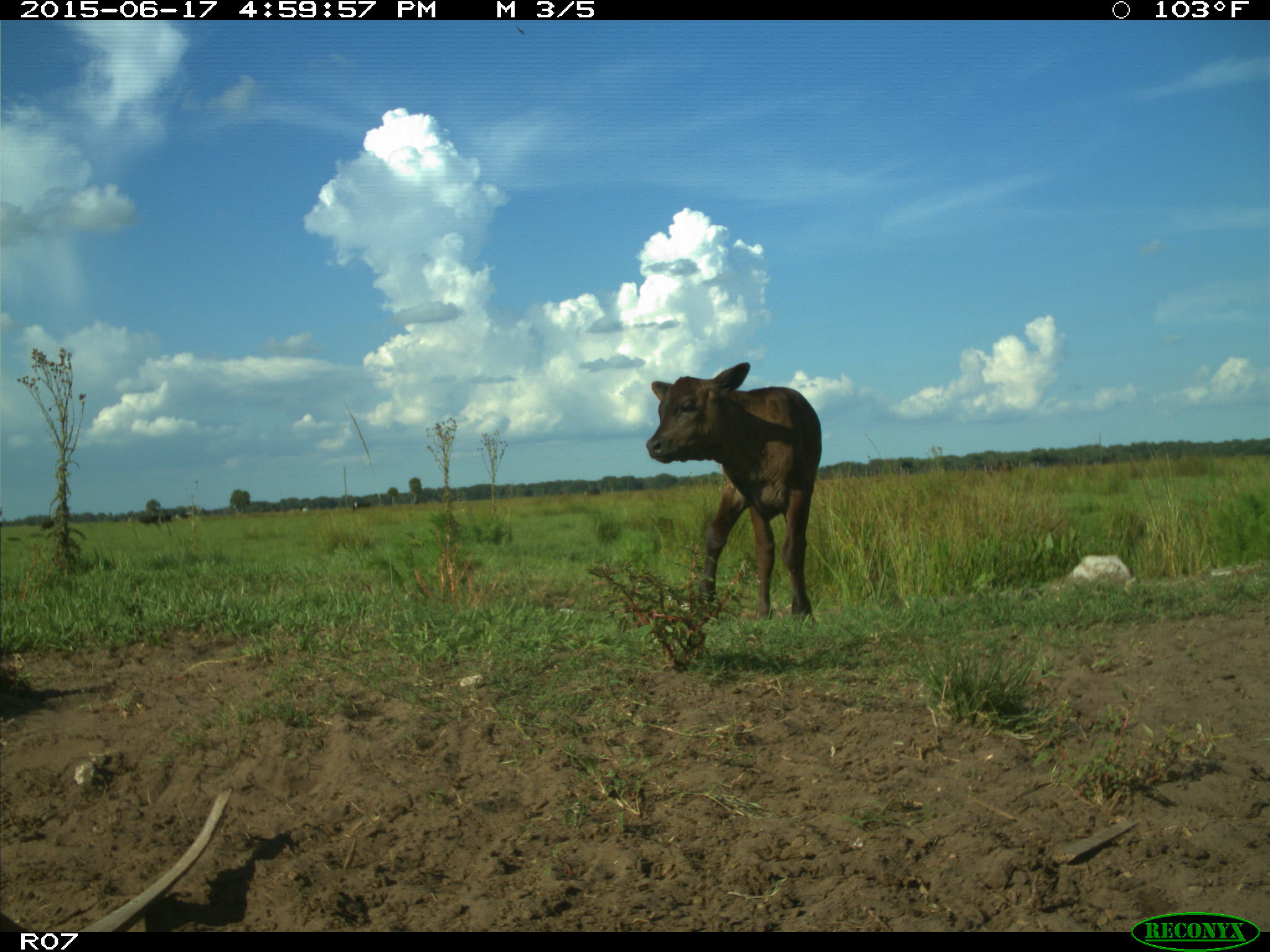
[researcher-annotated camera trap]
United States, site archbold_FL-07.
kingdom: Animalia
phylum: Chordata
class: Mammalia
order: Artiodactyla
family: Bovidae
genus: Bos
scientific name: Bos taurus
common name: domestic cow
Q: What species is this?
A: Bos taurus (domestic cow).